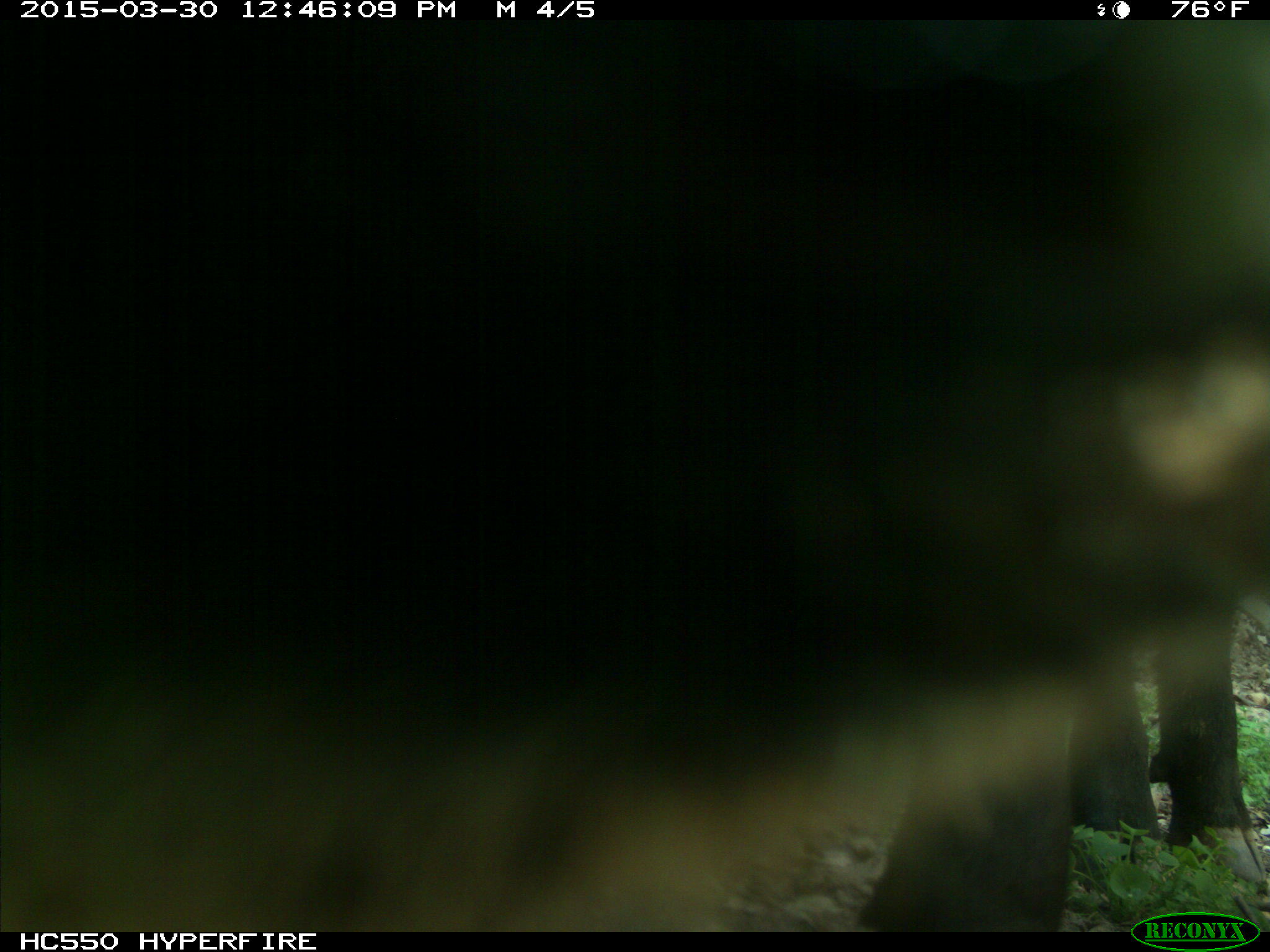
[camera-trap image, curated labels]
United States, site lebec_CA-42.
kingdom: Animalia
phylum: Chordata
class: Mammalia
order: Artiodactyla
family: Bovidae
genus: Bos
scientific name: Bos taurus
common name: domestic cow